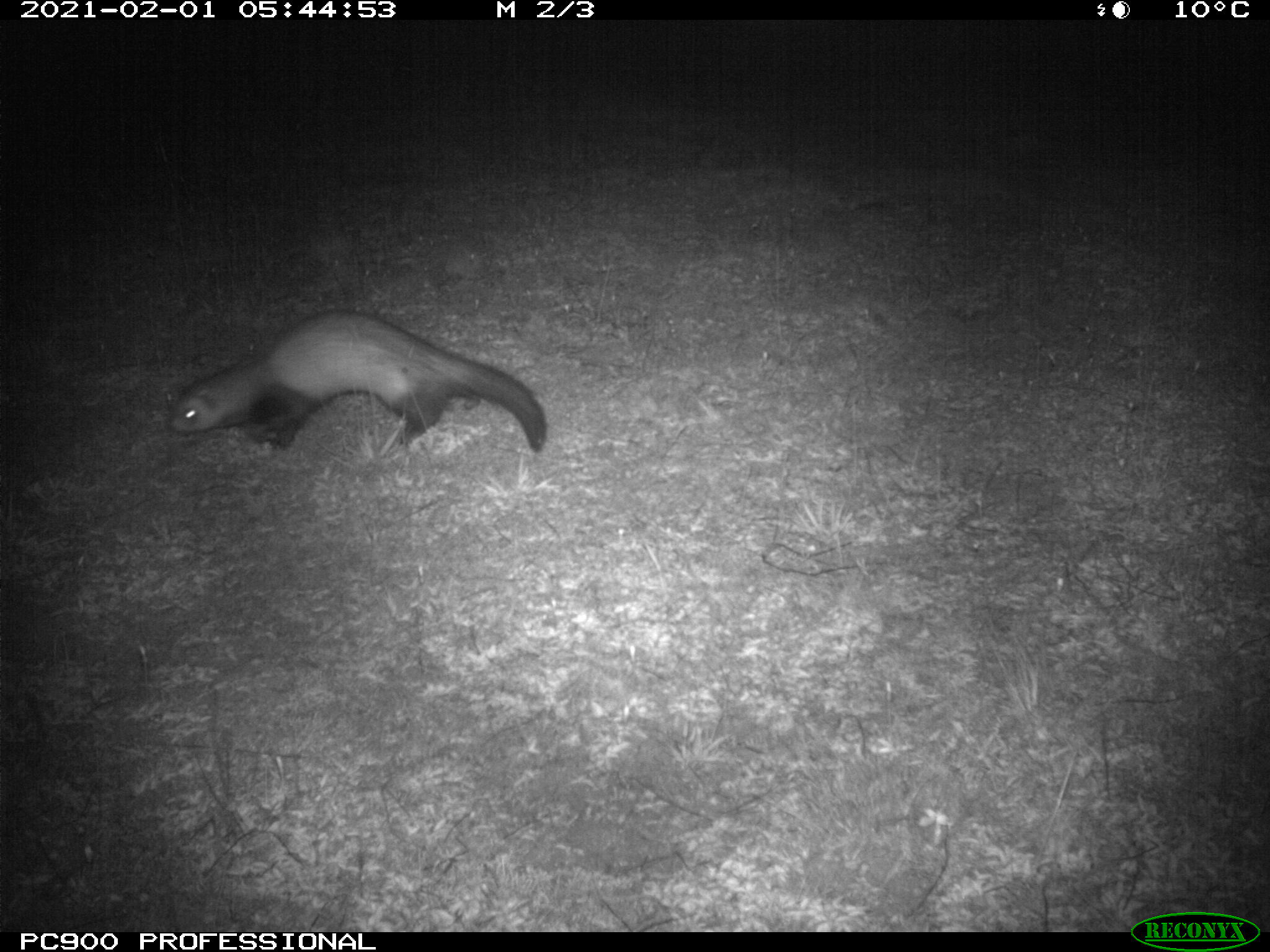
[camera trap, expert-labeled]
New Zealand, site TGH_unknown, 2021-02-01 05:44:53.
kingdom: Animalia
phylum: Chordata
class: Mammalia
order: Carnivora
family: Mustelidae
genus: Mustela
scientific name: Mustela furo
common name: ferret